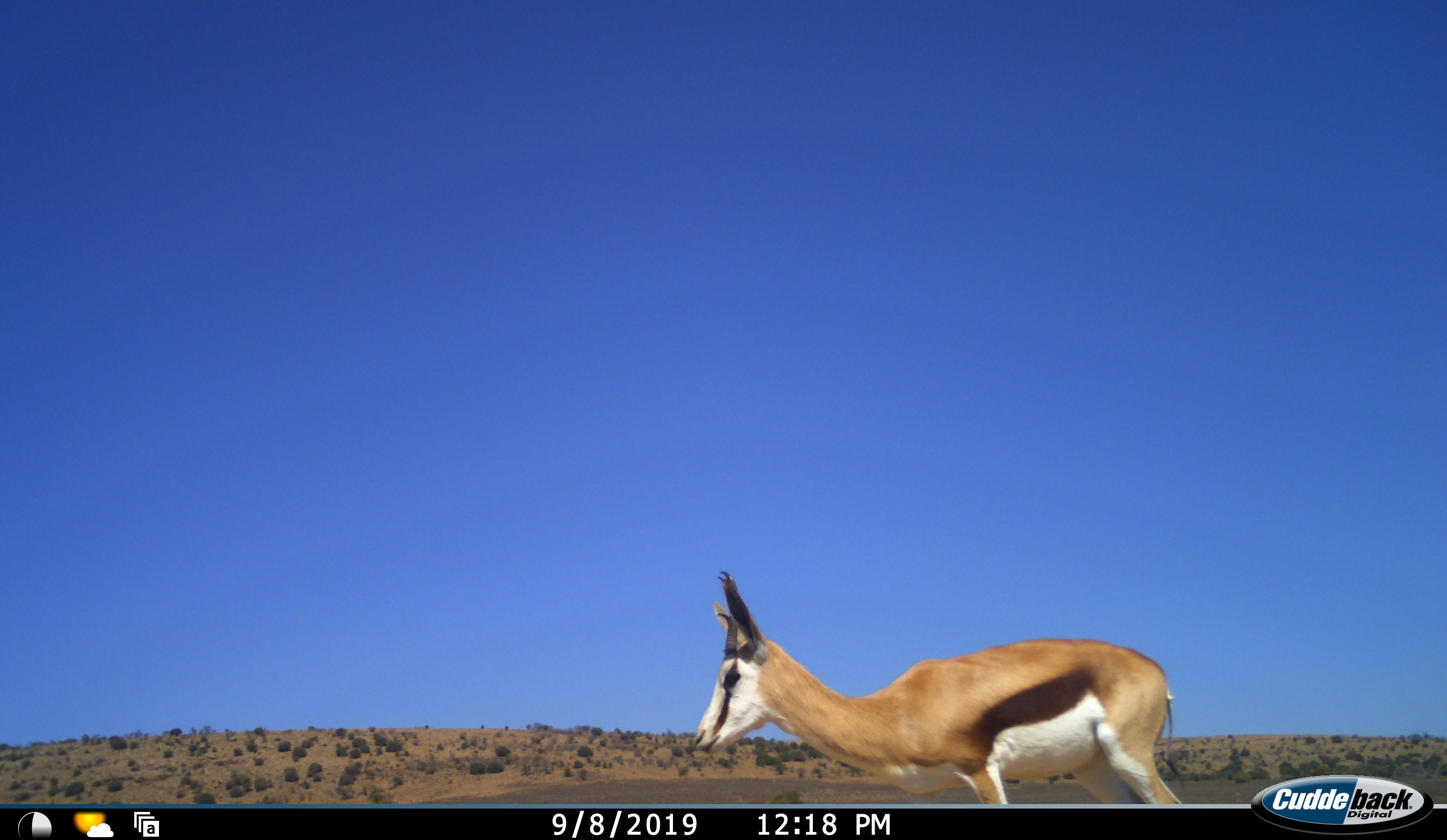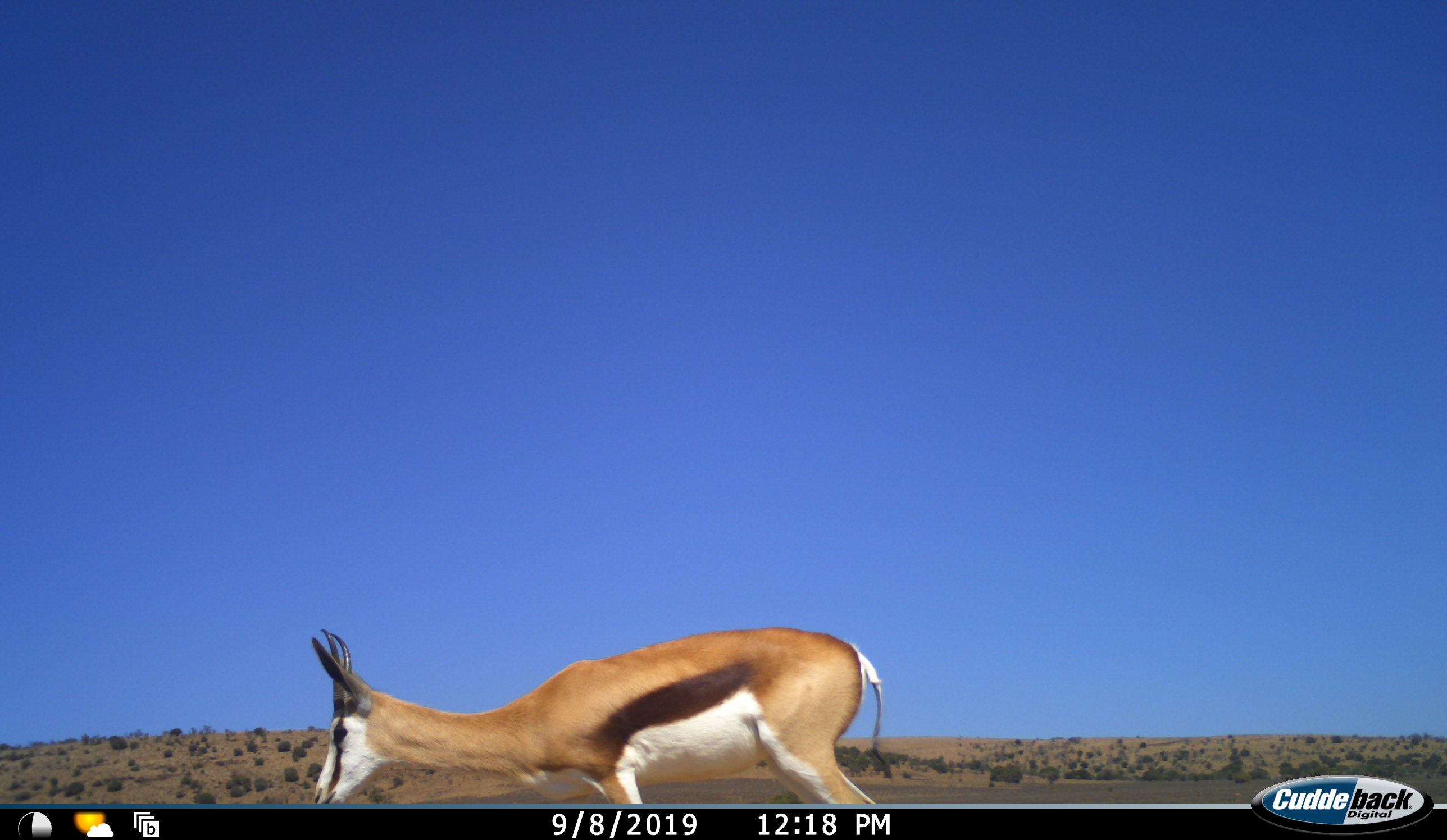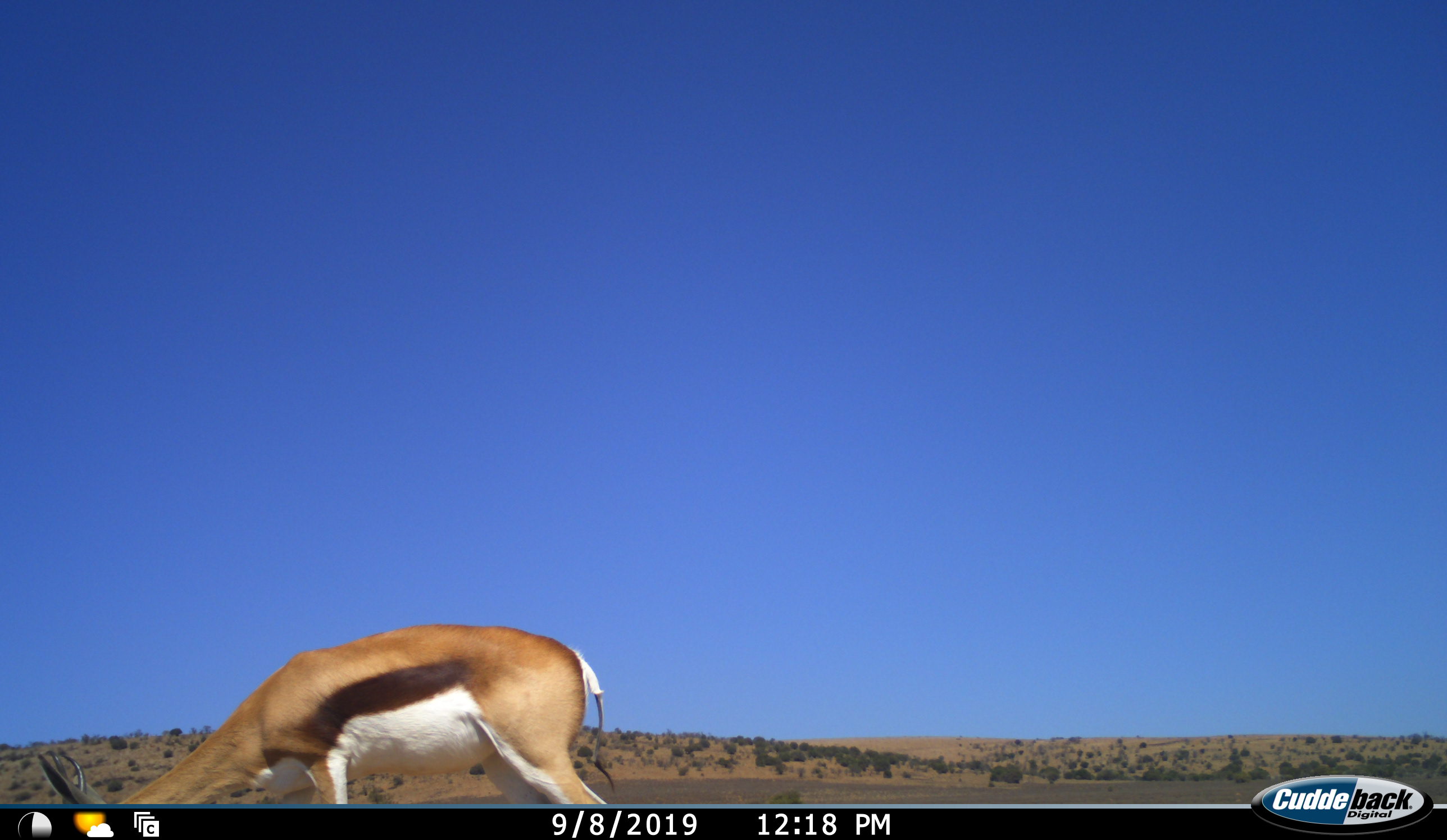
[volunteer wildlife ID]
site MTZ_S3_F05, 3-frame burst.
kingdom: Animalia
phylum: Chordata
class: Mammalia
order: Artiodactyla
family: Bovidae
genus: Antidorcas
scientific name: Antidorcas marsupialis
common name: springbok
Springbok (Antidorcas marsupialis), count 1. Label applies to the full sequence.